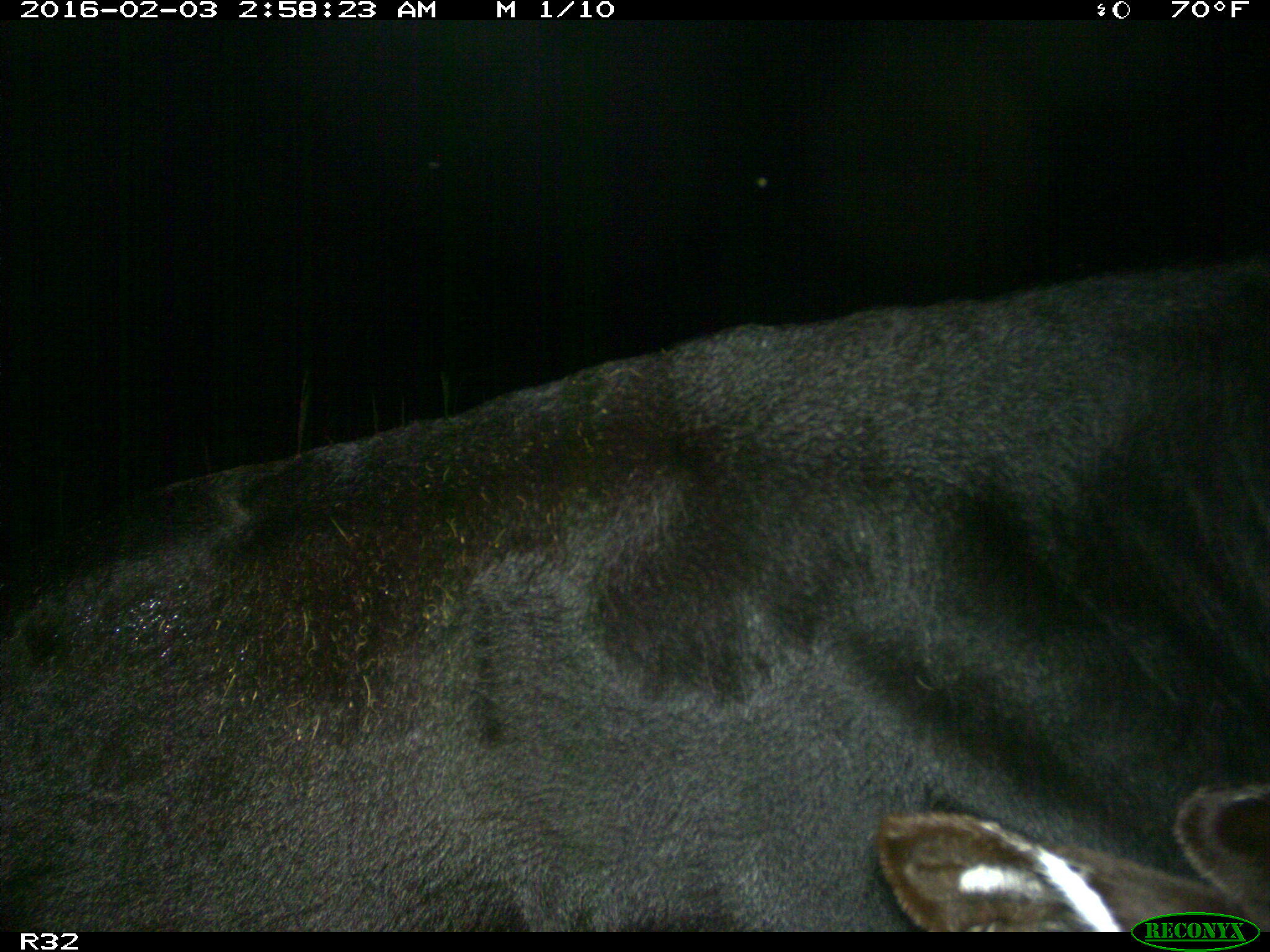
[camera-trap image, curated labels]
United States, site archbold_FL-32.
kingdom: Animalia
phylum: Chordata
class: Mammalia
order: Artiodactyla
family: Bovidae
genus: Bos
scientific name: Bos taurus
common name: domestic cow